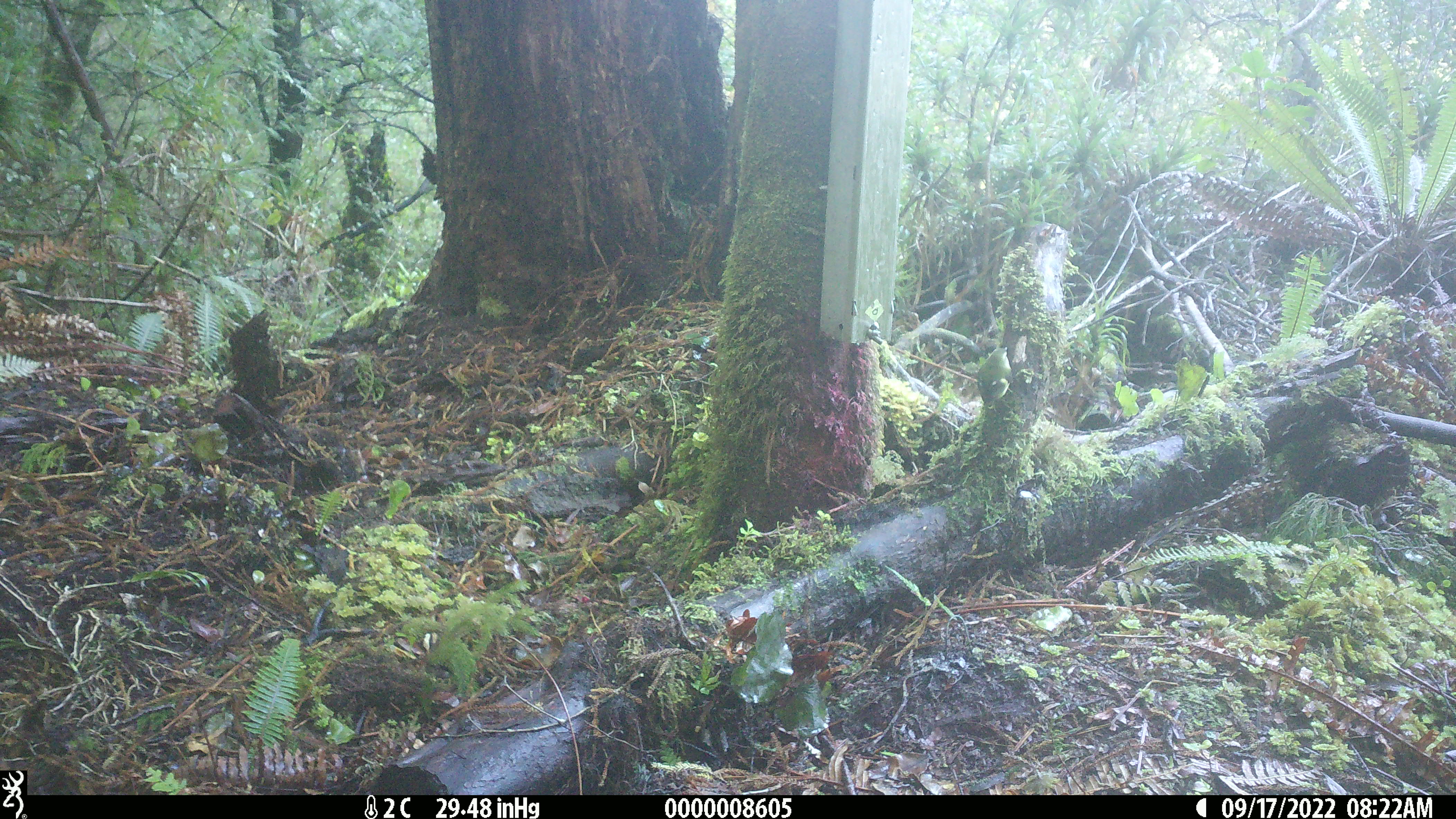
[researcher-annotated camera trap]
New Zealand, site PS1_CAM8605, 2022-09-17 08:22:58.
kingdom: Animalia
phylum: Chordata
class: Aves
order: Passeriformes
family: Acanthisittidae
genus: Acanthisitta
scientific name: Acanthisitta chloris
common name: rifleman